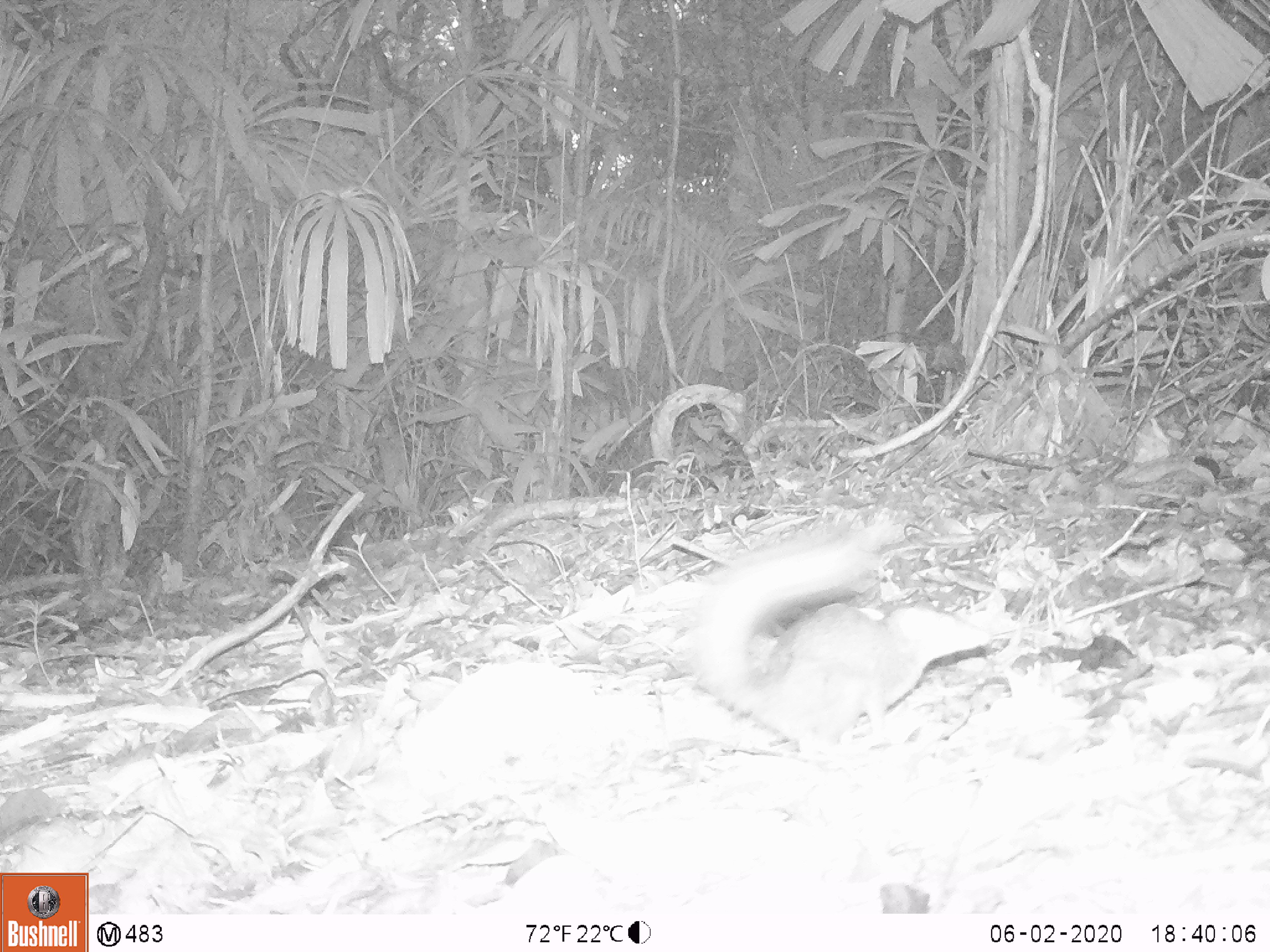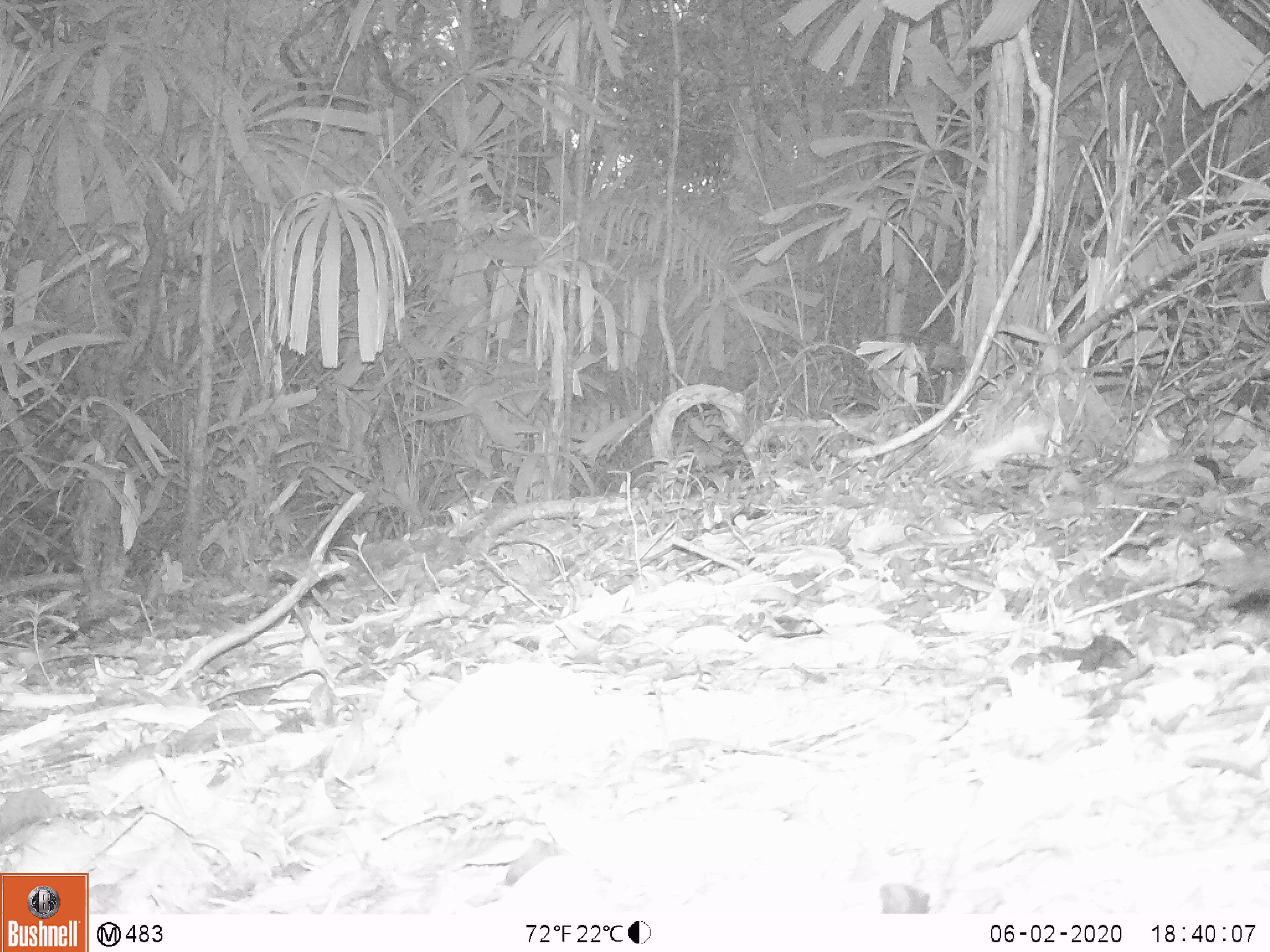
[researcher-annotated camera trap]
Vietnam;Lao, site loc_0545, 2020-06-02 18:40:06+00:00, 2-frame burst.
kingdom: Animalia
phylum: Chordata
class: Mammalia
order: Rodentia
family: Sciuridae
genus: Sciurus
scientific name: Sciurus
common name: squirrel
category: unidentified squirrel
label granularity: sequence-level